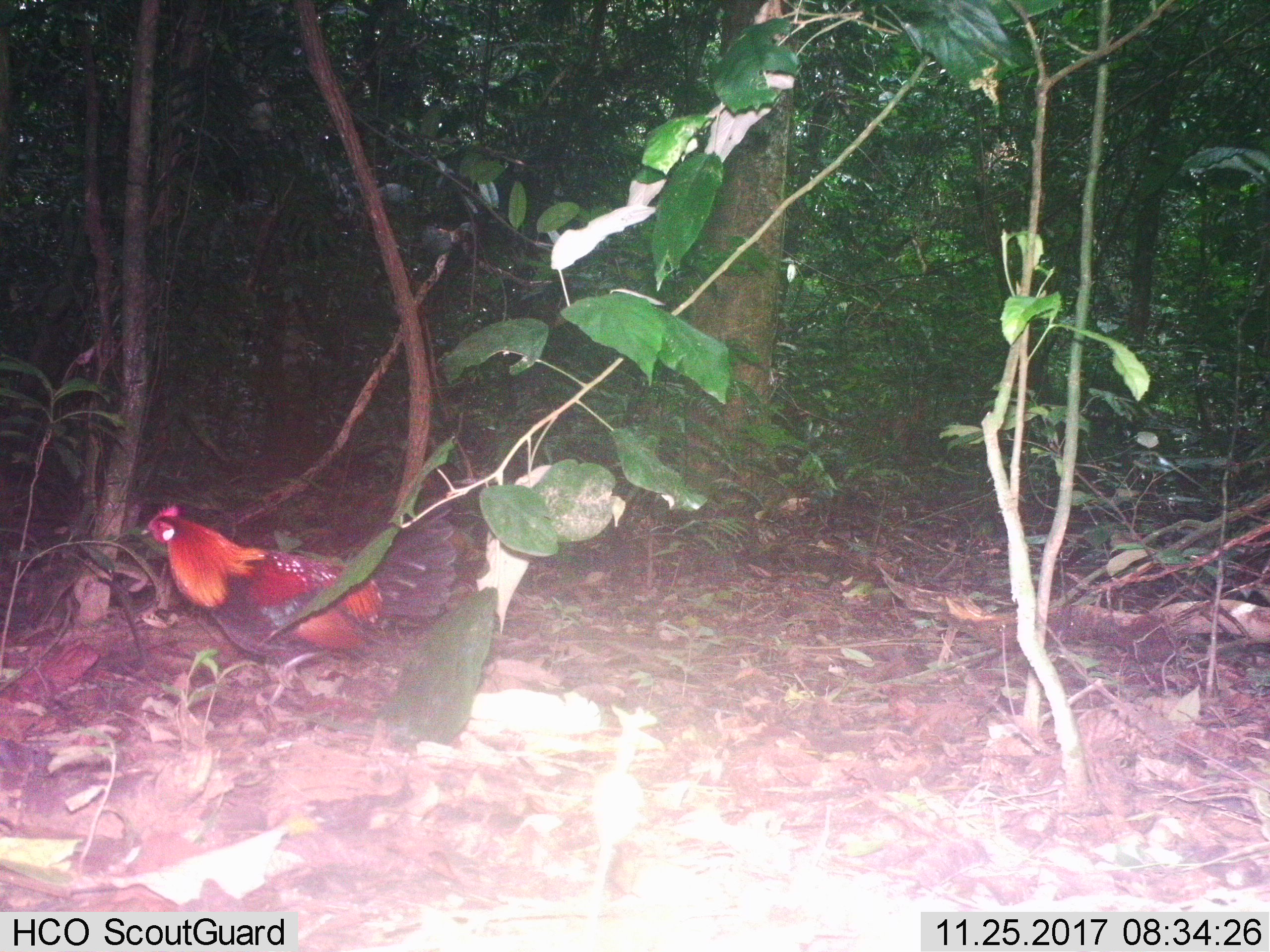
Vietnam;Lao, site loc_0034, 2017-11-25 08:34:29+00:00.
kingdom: Animalia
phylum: Chordata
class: Aves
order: Galliformes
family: Phasianidae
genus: Gallus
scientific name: Gallus gallus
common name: red junglefowl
Red junglefowl (Gallus gallus). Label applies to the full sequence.